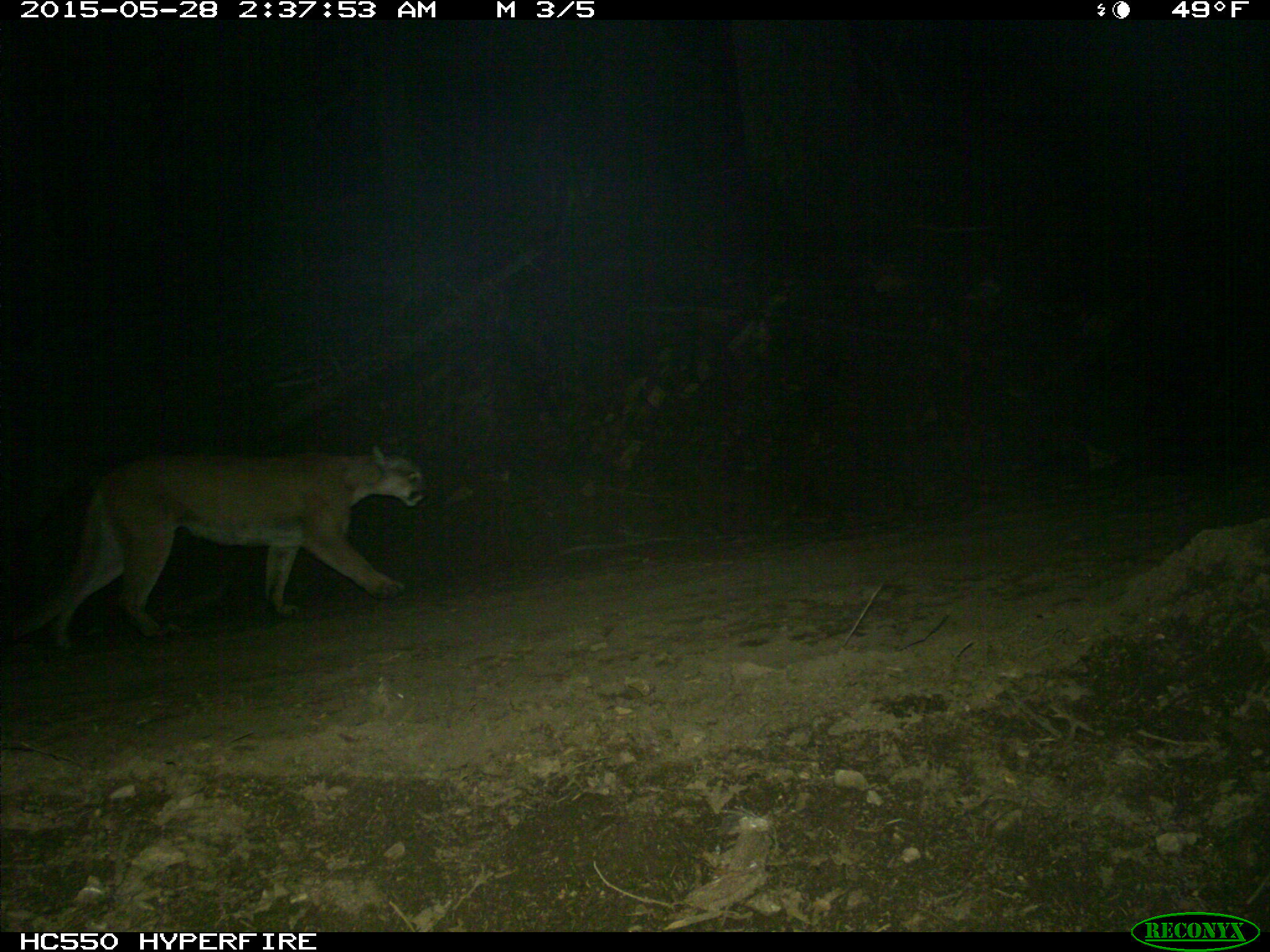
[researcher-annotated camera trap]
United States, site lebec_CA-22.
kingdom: Animalia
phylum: Chordata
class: Mammalia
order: Carnivora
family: Felidae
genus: Puma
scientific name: Puma concolor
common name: mountain lion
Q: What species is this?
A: Puma concolor (mountain lion).